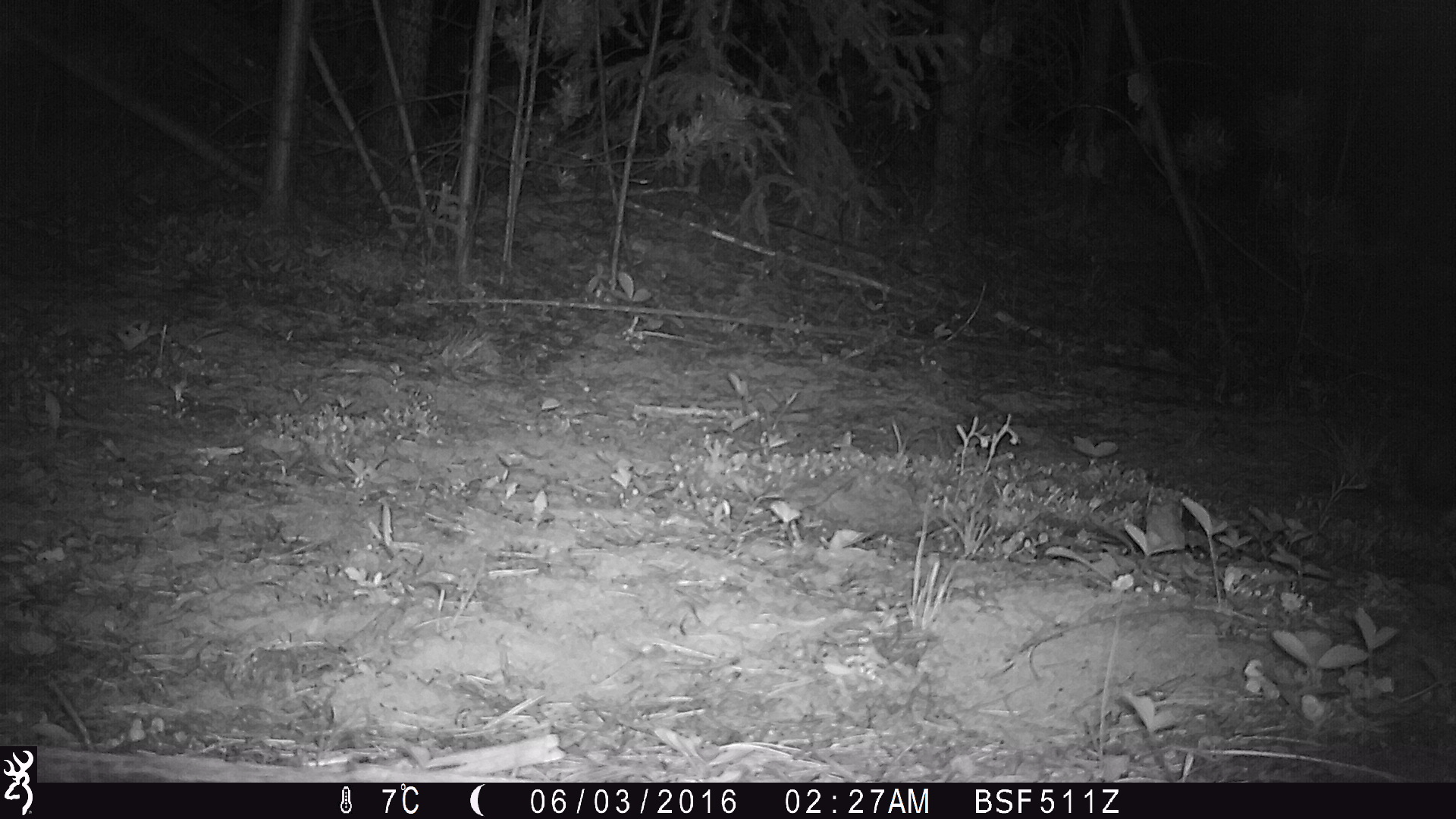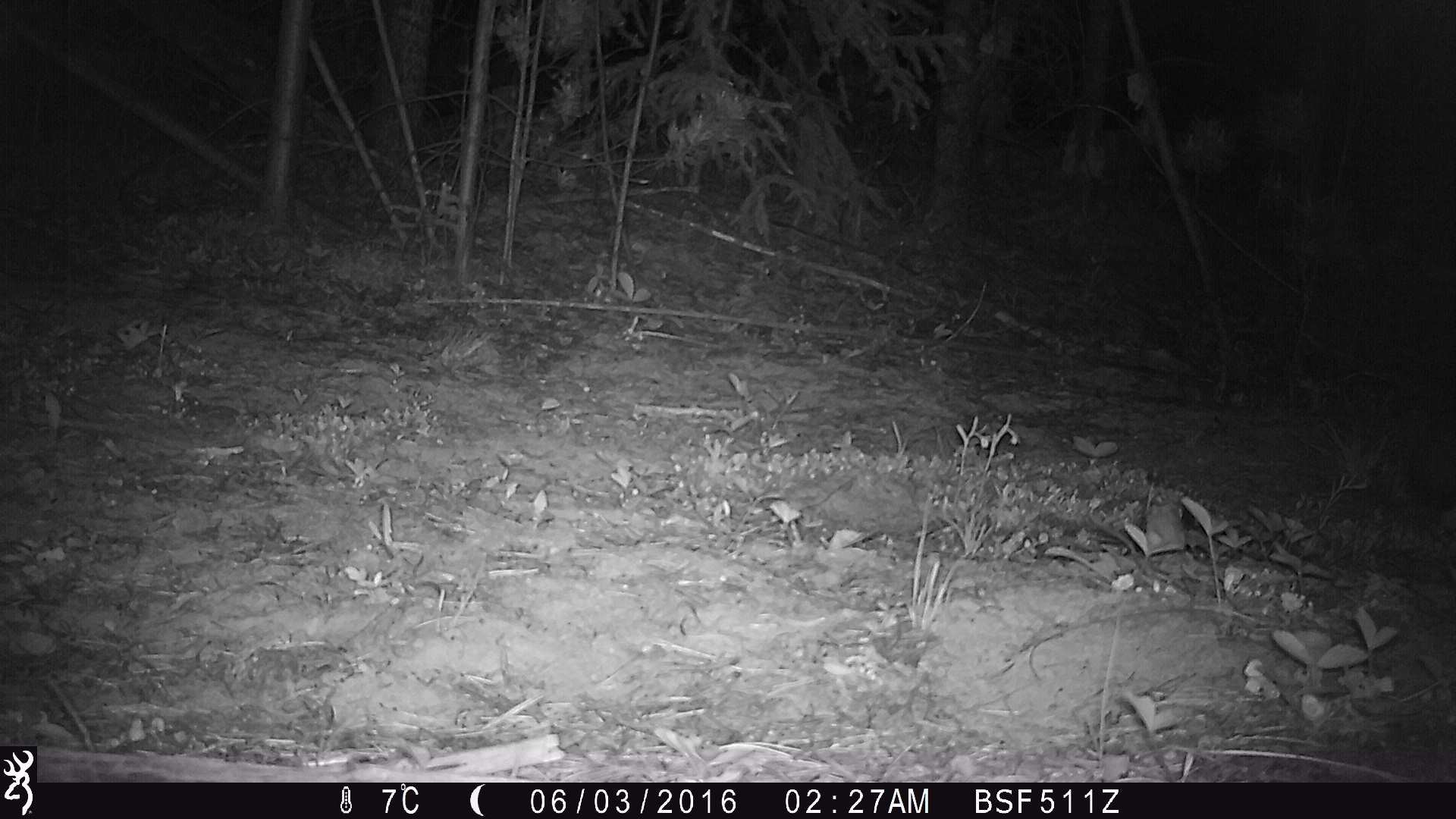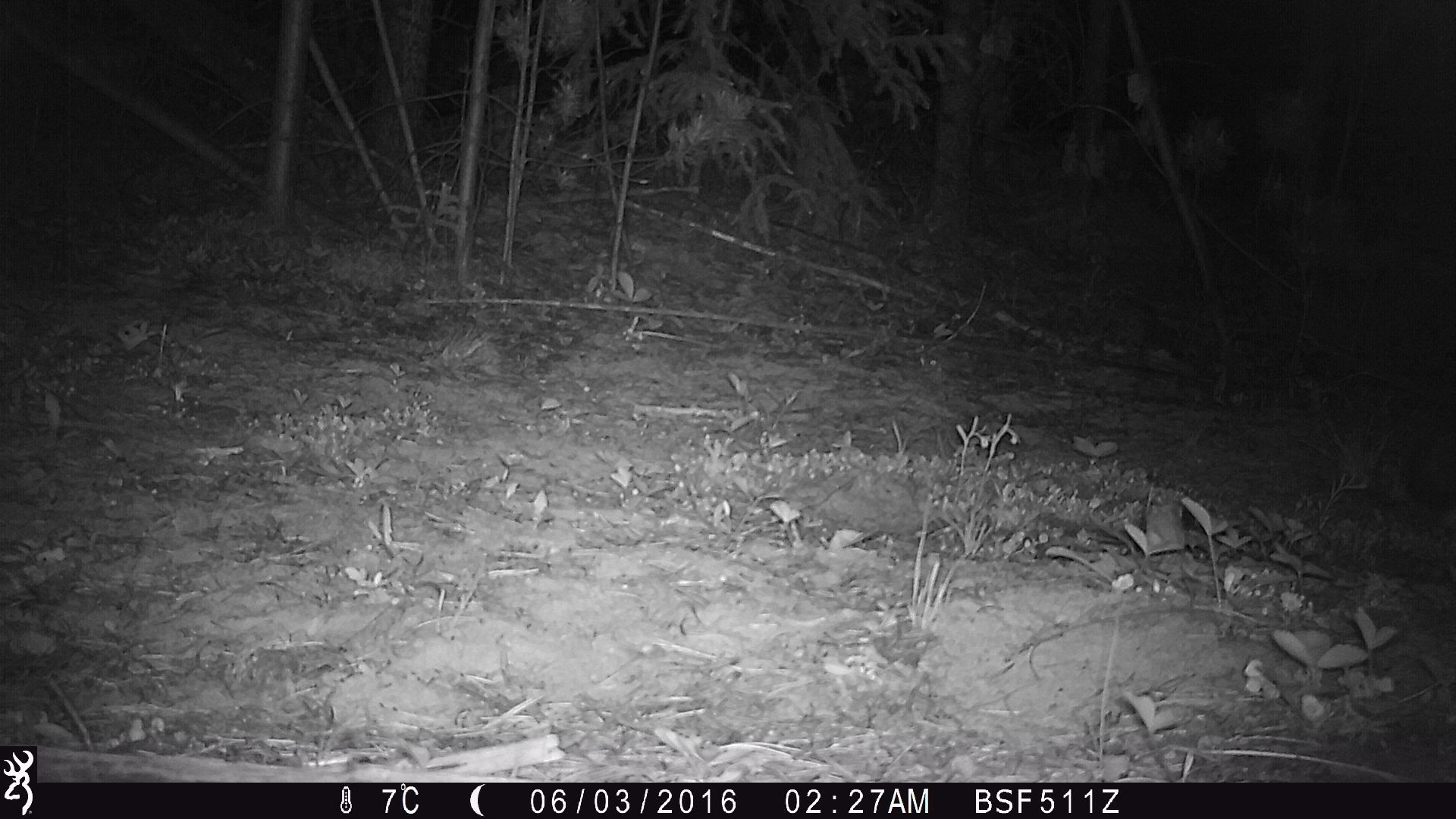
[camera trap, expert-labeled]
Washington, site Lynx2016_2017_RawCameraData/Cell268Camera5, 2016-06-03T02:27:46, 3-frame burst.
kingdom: Animalia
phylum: Chordata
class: Mammalia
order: Lagomorpha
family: Leporidae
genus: Lepus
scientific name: Lepus americanus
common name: snowshoe hare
Lepus americanus (snowshoe hare). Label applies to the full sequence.